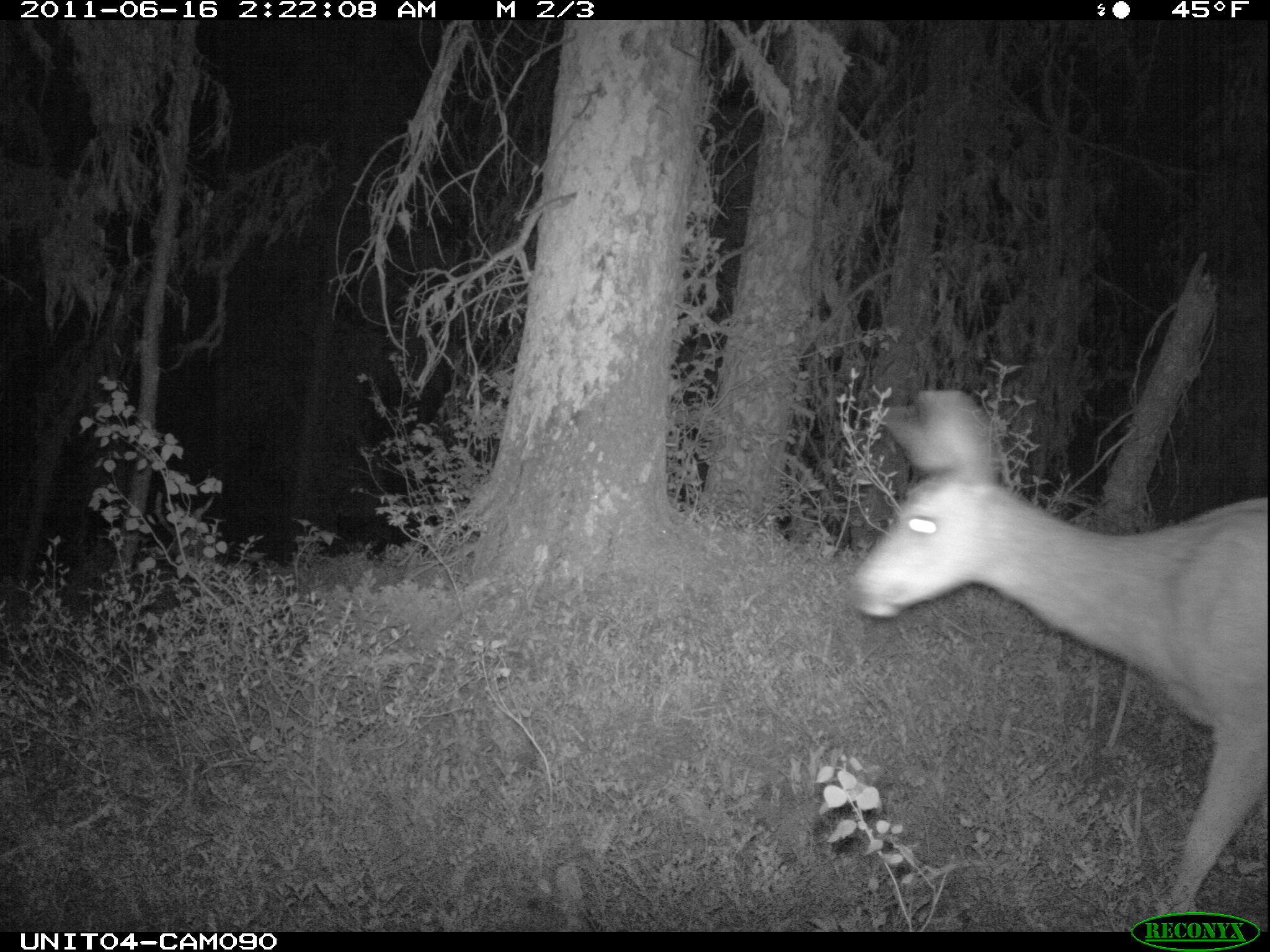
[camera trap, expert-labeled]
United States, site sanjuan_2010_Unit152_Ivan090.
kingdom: Animalia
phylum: Chordata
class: Mammalia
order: Artiodactyla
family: Cervidae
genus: Odocoileus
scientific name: Odocoileus hemionus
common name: mule deer